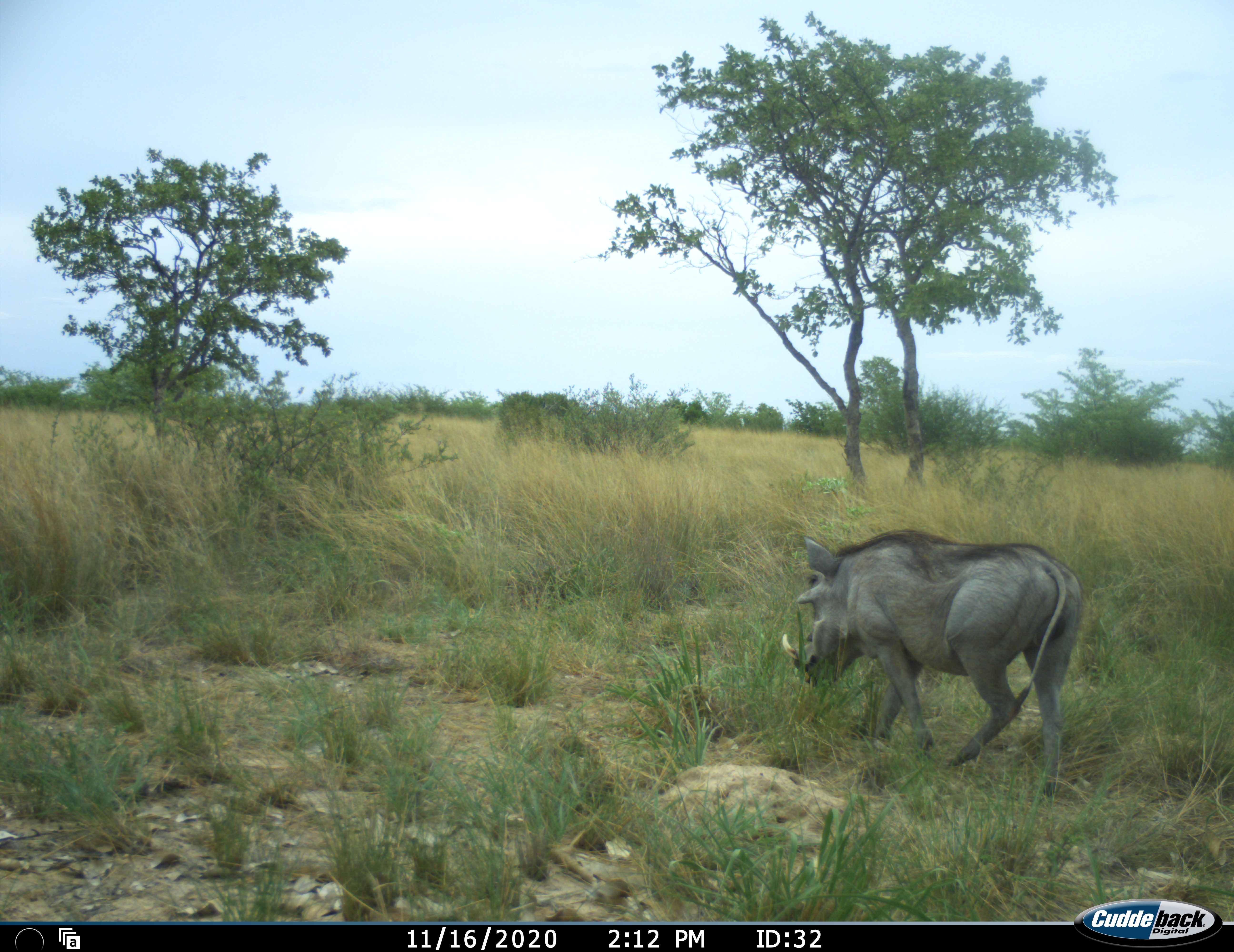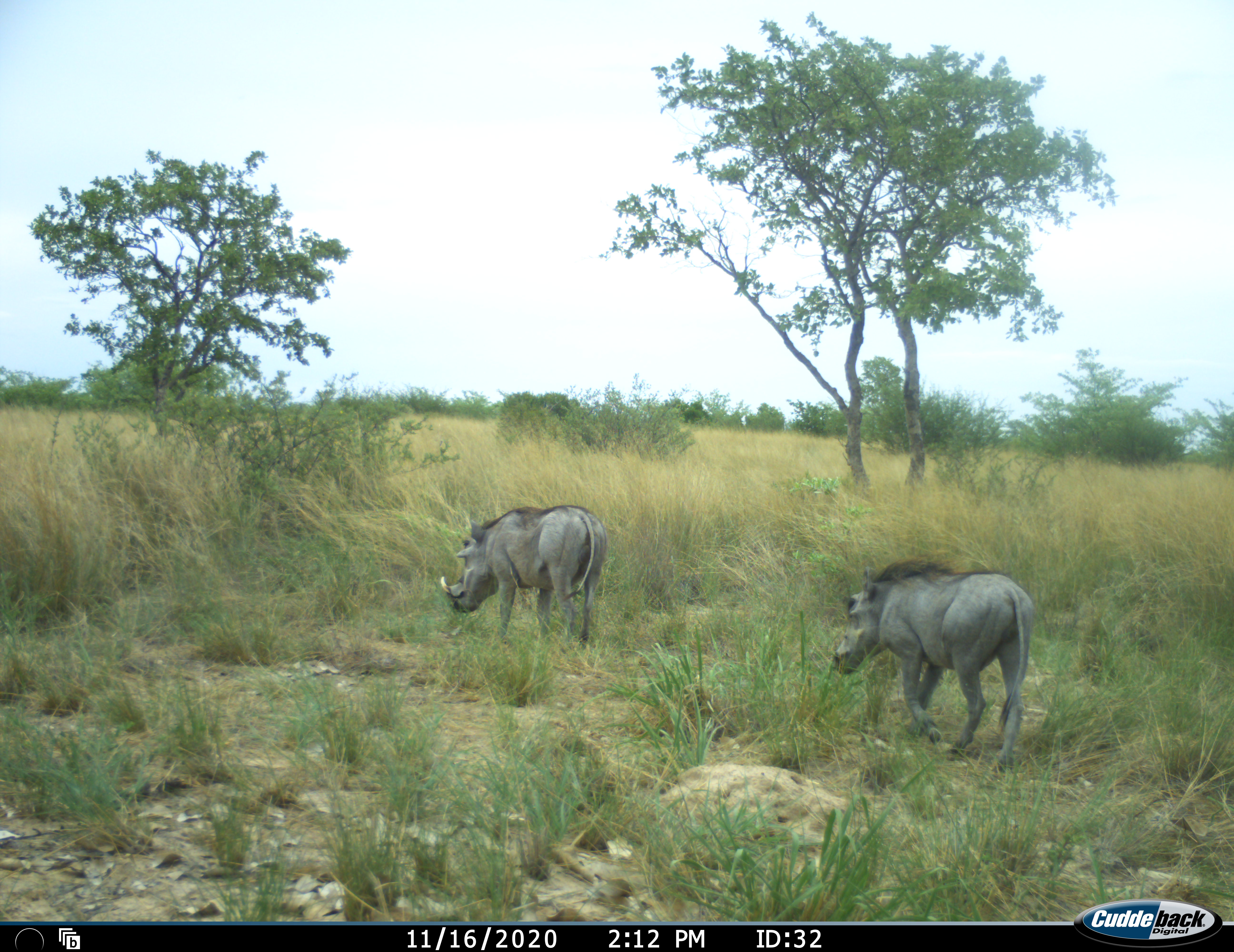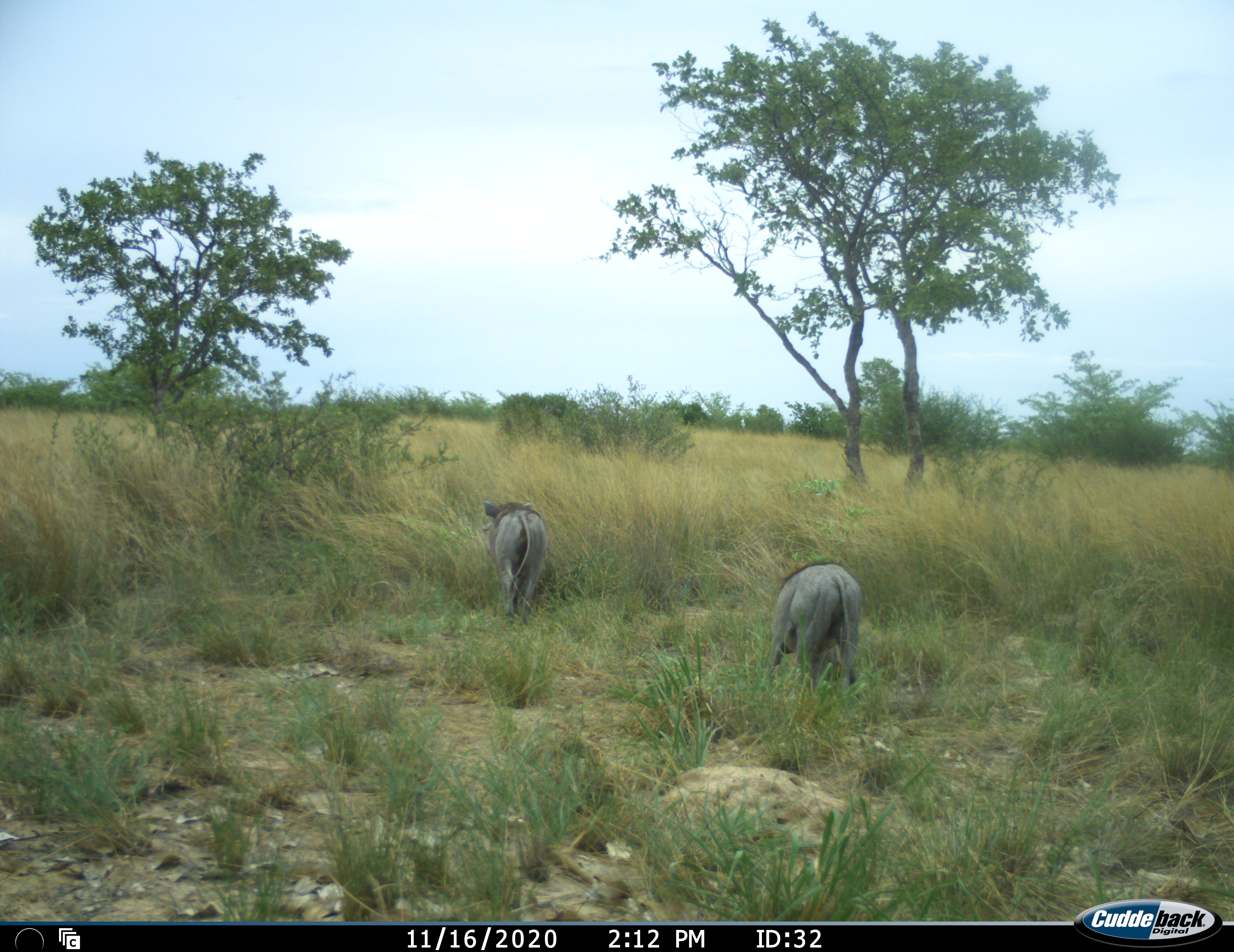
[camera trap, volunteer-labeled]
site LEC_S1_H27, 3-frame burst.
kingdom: Animalia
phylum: Chordata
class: Mammalia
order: Artiodactyla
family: Suidae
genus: Phacochoerus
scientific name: Phacochoerus africanus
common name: warthog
Warthog (Phacochoerus africanus), count 2. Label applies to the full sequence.